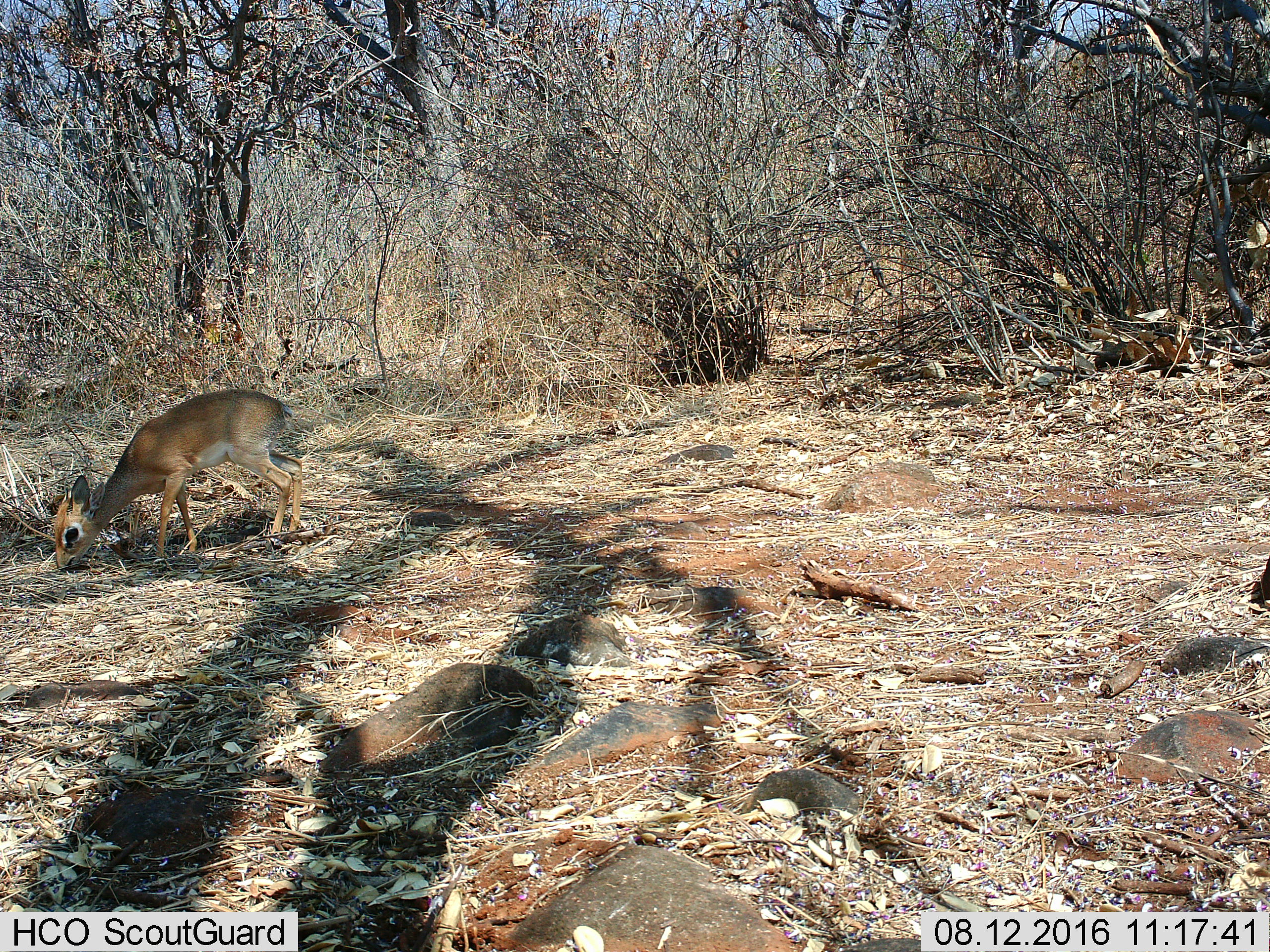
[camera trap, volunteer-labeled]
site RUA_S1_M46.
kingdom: Animalia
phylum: Chordata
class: Mammalia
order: Artiodactyla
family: Bovidae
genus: Madoqua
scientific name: Madoqua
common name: dik-dik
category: dikdik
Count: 1.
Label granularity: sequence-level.